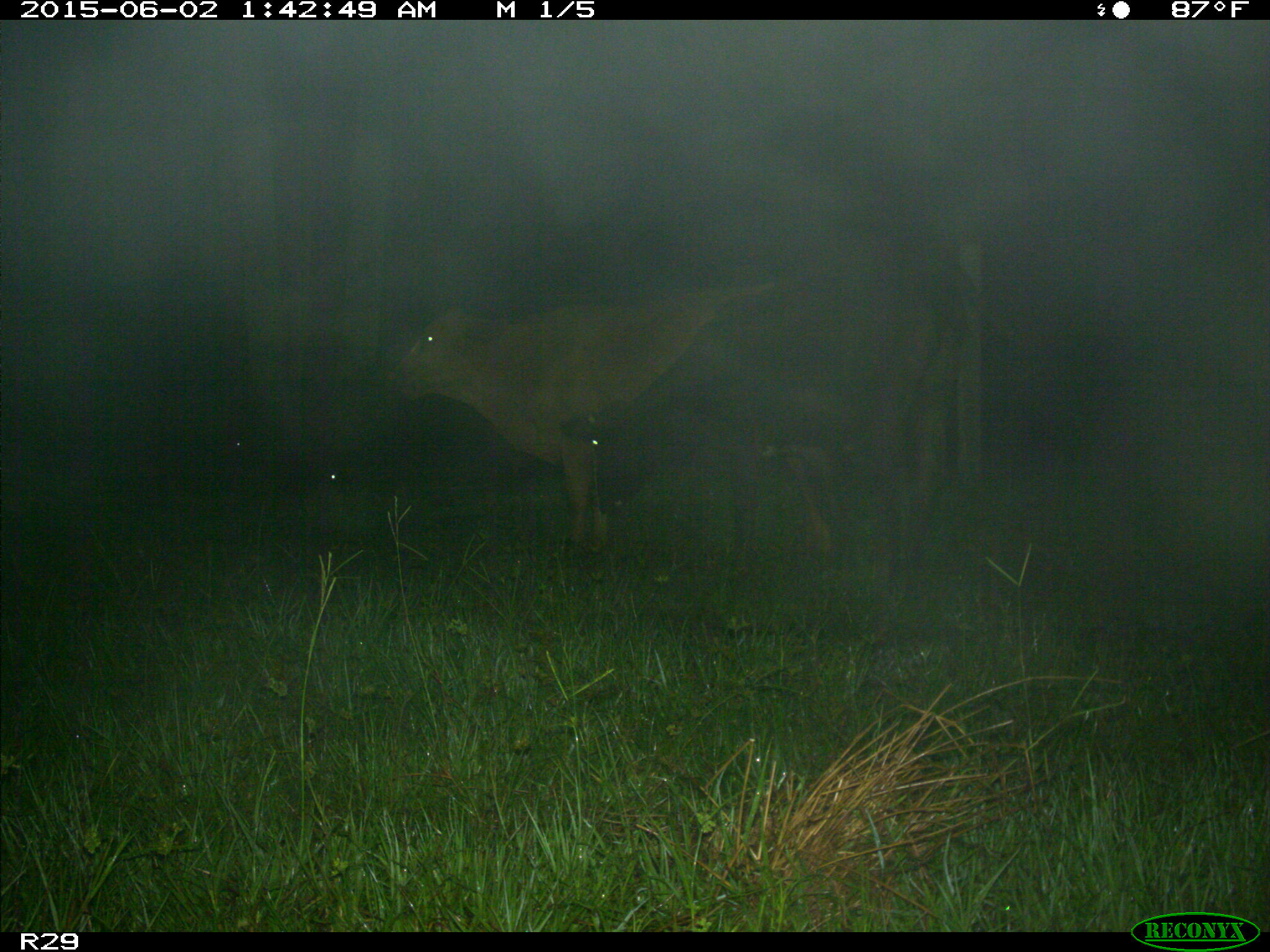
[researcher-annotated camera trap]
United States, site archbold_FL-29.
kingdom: Animalia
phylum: Chordata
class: Mammalia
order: Artiodactyla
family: Bovidae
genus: Bos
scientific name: Bos taurus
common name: domestic cow